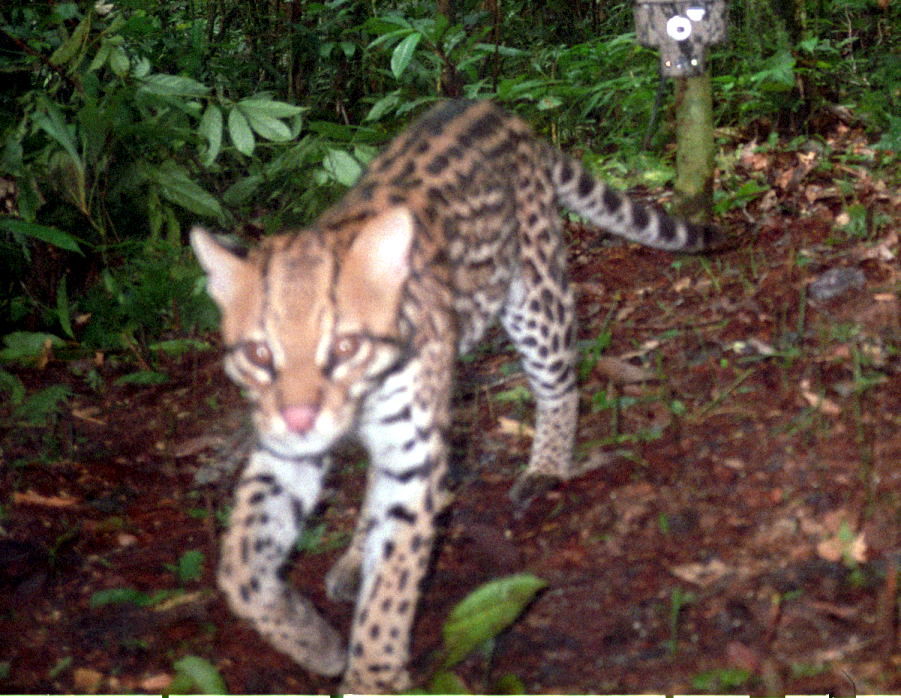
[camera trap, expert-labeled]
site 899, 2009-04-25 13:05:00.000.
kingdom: Animalia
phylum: Chordata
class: Mammalia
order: Carnivora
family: Felidae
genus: Leopardus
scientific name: Leopardus pardalis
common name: ocelot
Leopardus pardalis (ocelot).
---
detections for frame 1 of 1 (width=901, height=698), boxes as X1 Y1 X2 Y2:
leopardus pardalis: 189 98 731 695